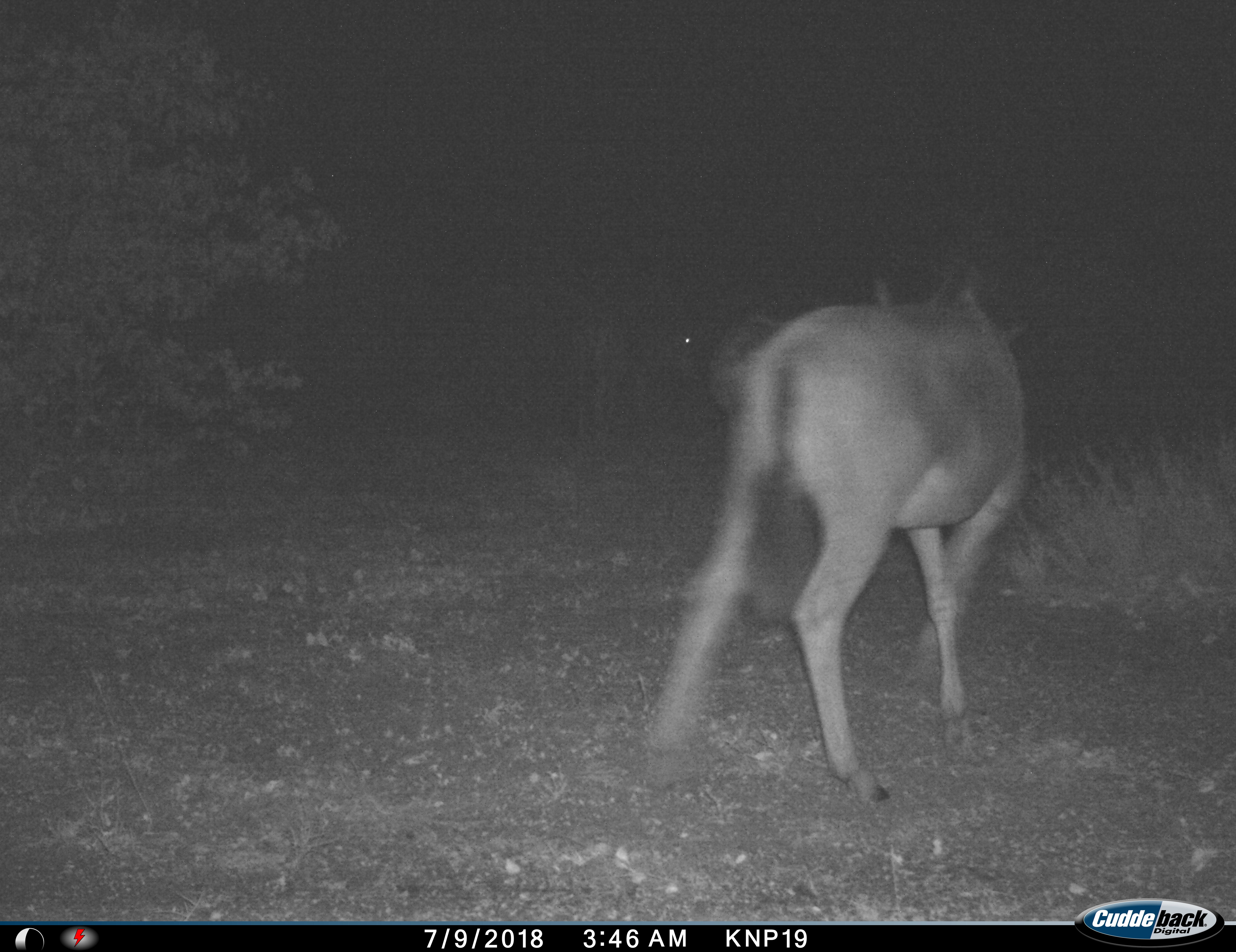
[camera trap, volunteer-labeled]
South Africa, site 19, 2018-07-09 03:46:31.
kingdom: Animalia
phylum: Chordata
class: Mammalia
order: Artiodactyla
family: Bovidae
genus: Connochaetes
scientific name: Connochaetes taurinus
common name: blue wildebeest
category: wildebeestblue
Wildebeestblue (blue wildebeest) (Connochaetes taurinus), count 2. Behavior (volunteer vote fractions): standing 25%, resting 0%, moving 75%, interacting 0%. Young present (vote fraction): 0%. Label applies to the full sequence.